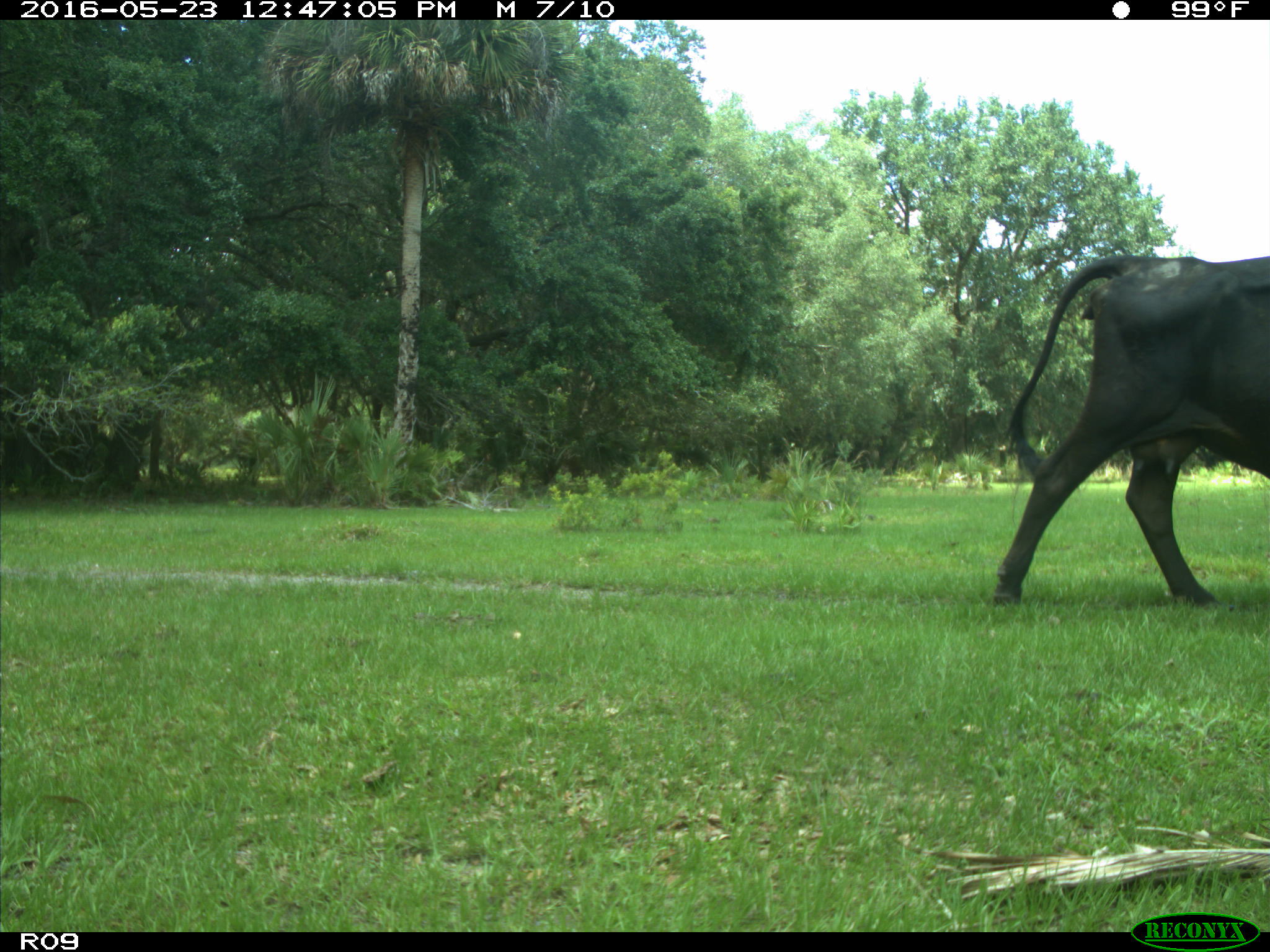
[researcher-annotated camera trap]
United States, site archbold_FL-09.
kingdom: Animalia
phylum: Chordata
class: Mammalia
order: Artiodactyla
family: Bovidae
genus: Bos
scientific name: Bos taurus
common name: domestic cow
Bos taurus (domestic cow).